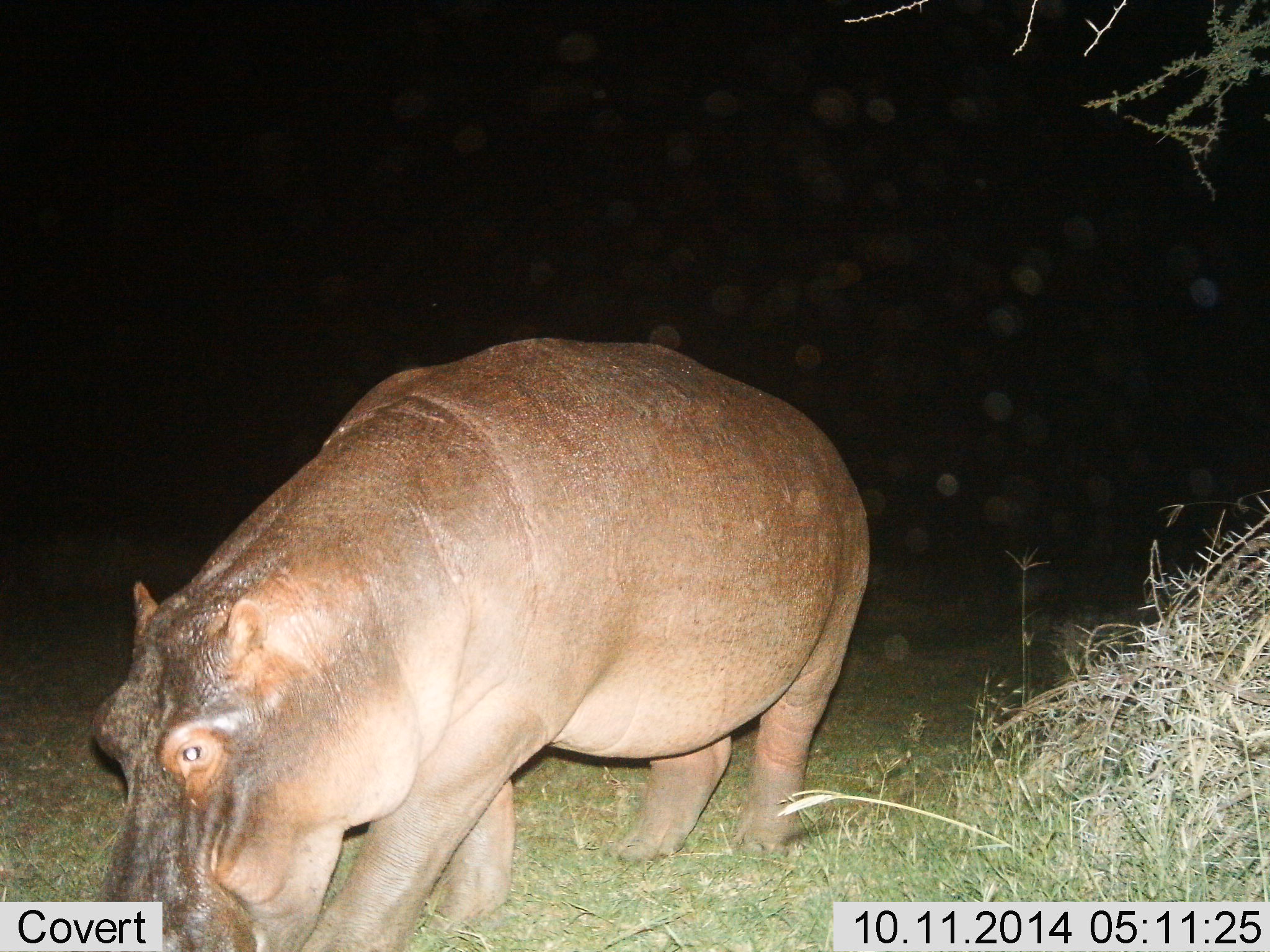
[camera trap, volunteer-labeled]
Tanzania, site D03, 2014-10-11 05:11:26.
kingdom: Animalia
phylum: Chordata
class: Mammalia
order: Artiodactyla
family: Hippopotamidae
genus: Hippopotamus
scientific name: Hippopotamus amphibius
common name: hippopotamus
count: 1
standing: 40%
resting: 0%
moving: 40%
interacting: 0%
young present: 0%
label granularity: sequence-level